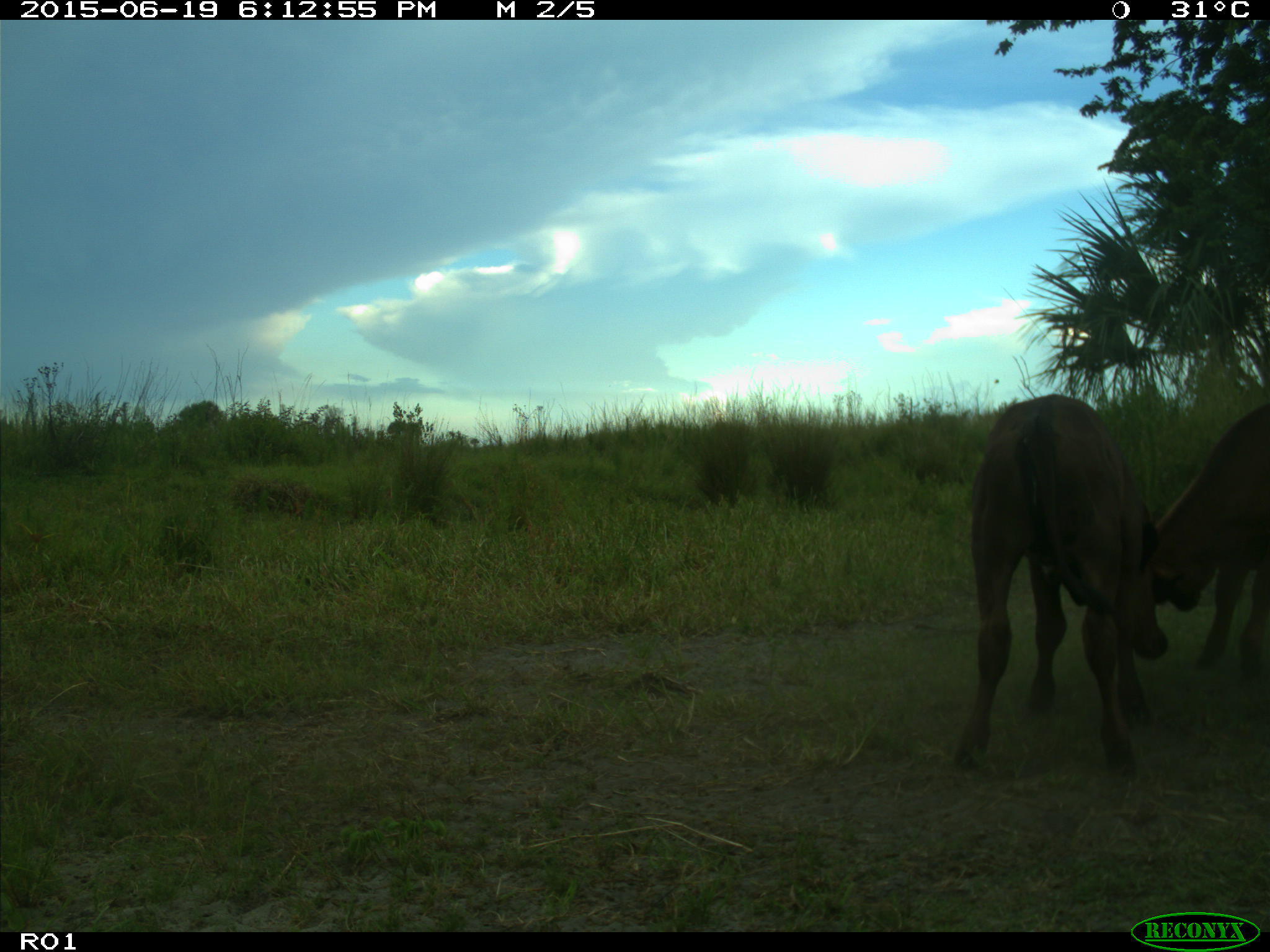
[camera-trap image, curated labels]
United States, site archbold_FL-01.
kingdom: Animalia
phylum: Chordata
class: Mammalia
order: Artiodactyla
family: Bovidae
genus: Bos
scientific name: Bos taurus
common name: domestic cow